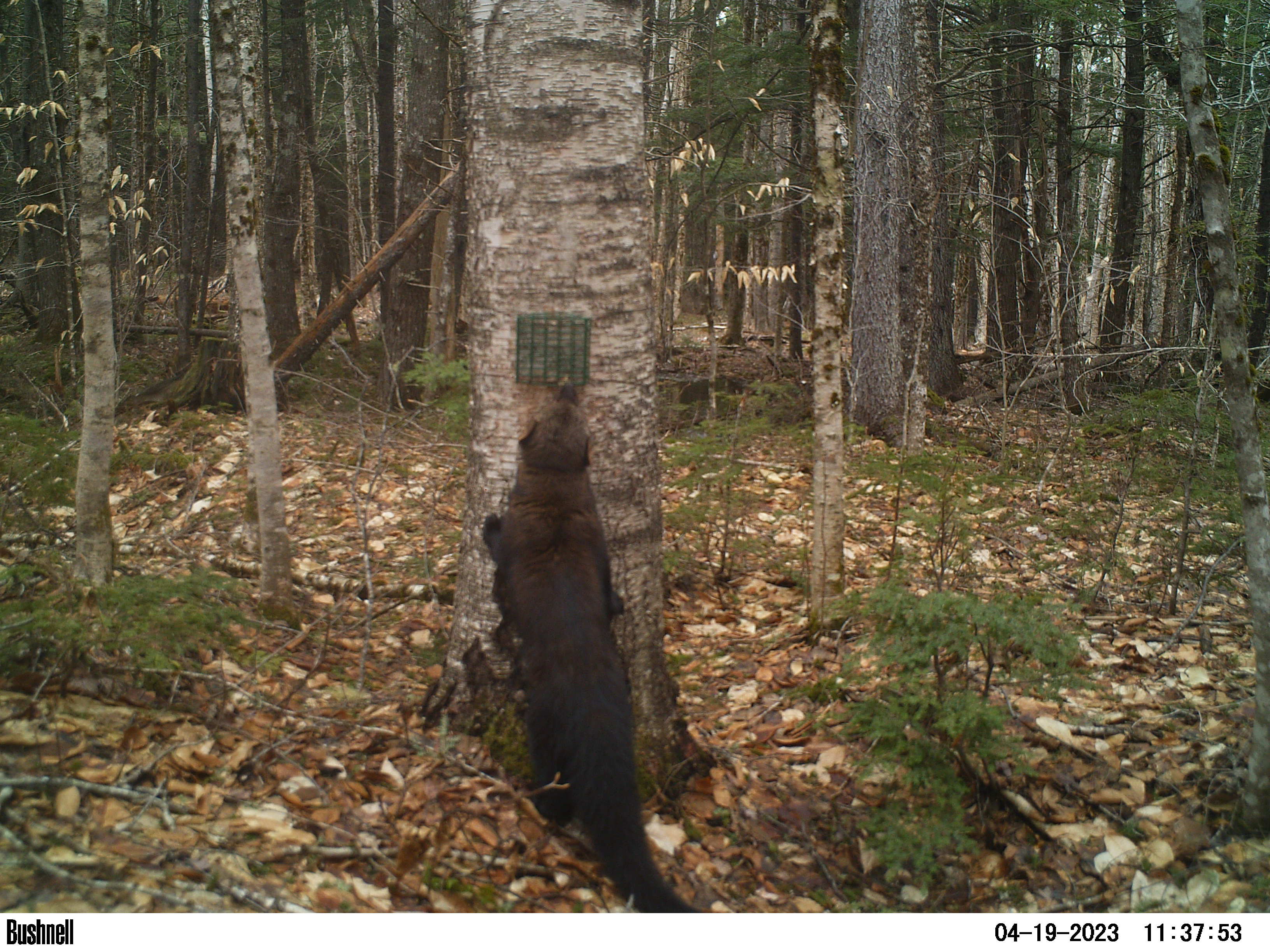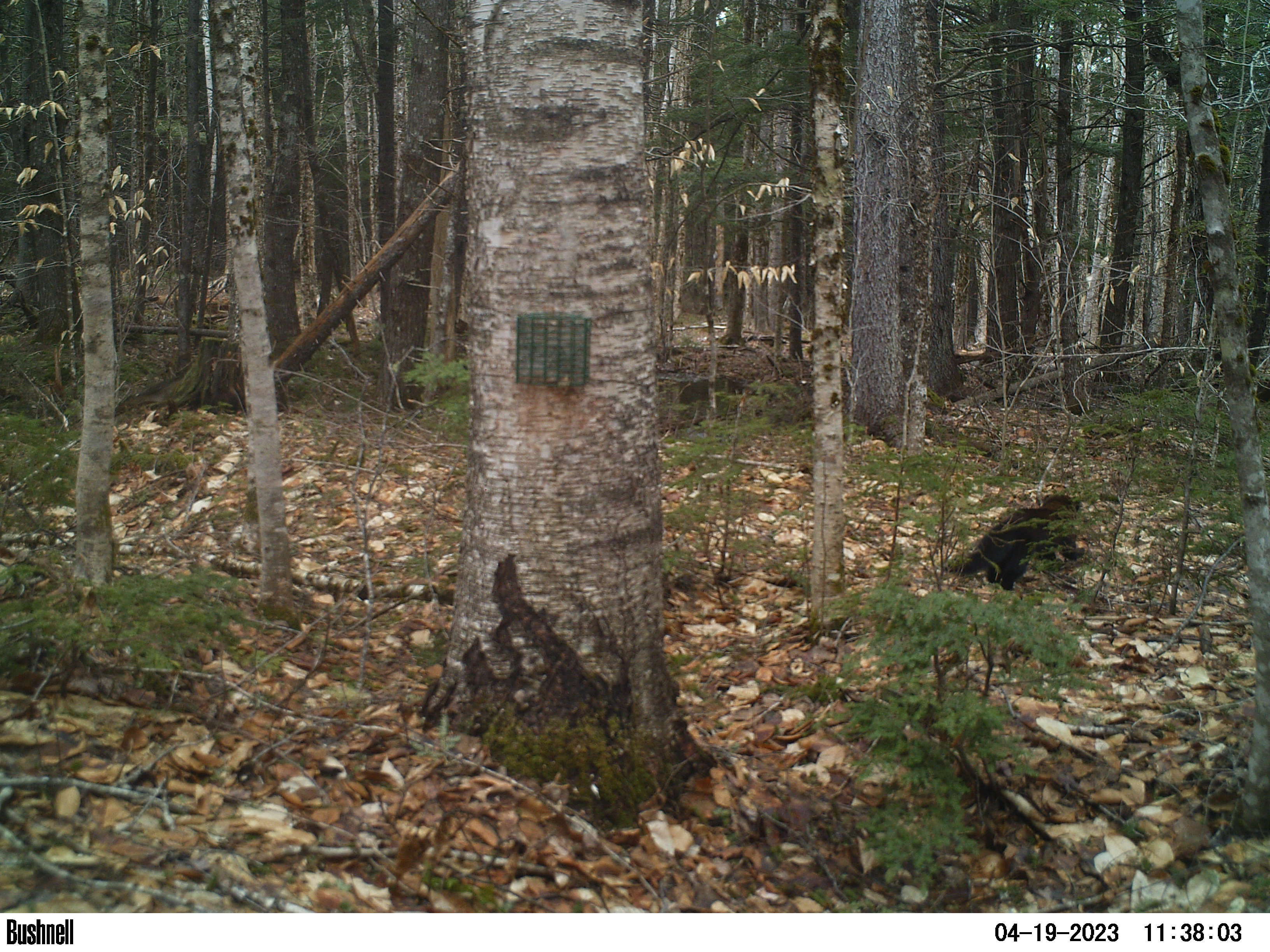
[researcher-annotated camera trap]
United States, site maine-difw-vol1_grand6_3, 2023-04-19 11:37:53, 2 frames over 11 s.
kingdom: Animalia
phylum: Chordata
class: Mammalia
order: Carnivora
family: Mustelidae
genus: Pekania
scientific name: Pekania pennanti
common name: fisher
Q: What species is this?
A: Fisher (Pekania pennanti).